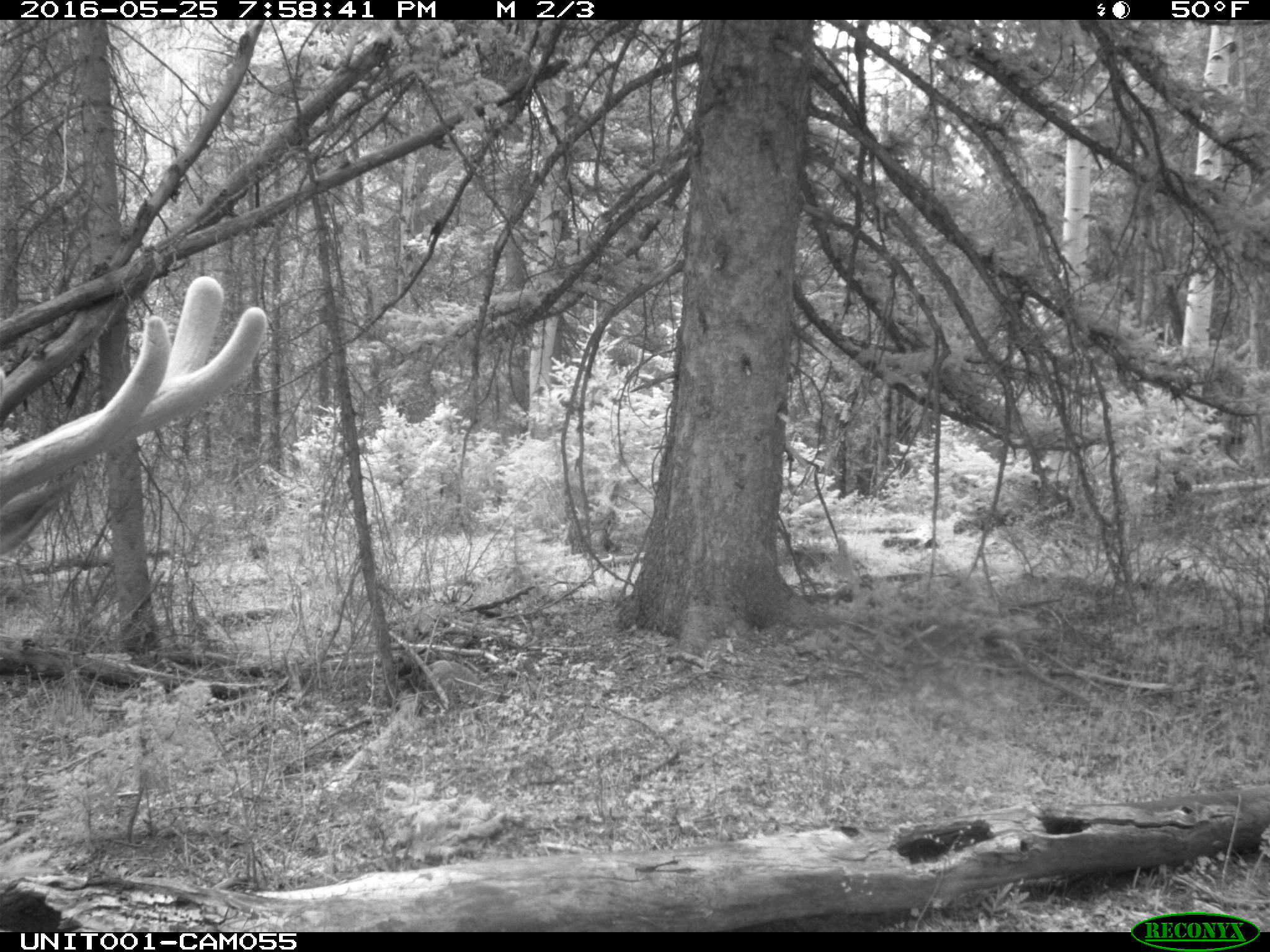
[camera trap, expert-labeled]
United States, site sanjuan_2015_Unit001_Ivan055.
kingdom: Animalia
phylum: Chordata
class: Mammalia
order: Artiodactyla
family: Cervidae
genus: Cervus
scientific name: Cervus elaphus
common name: red deer